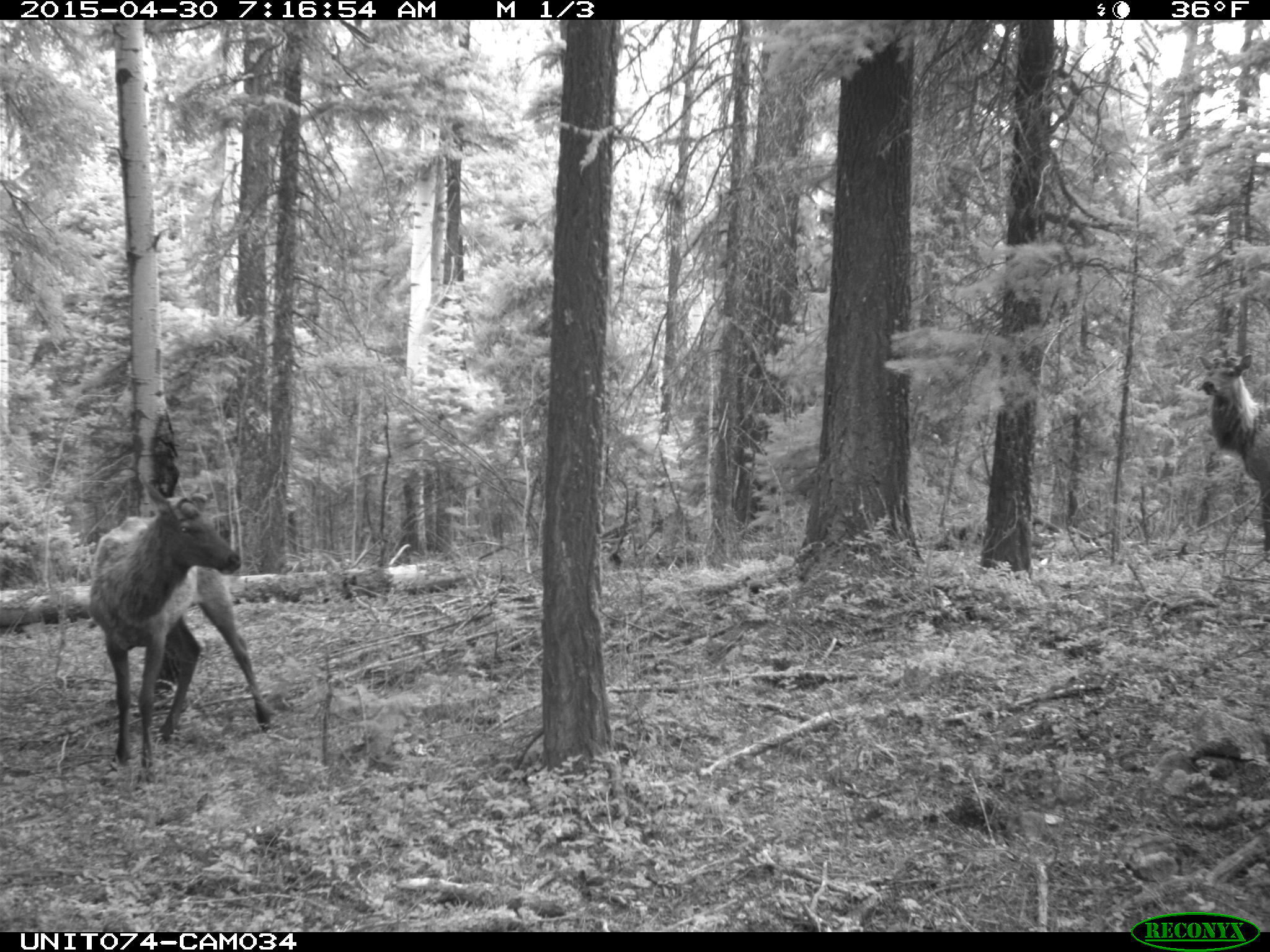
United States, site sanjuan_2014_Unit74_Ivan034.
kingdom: Animalia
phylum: Chordata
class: Mammalia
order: Artiodactyla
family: Cervidae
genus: Cervus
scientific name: Cervus elaphus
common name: red deer